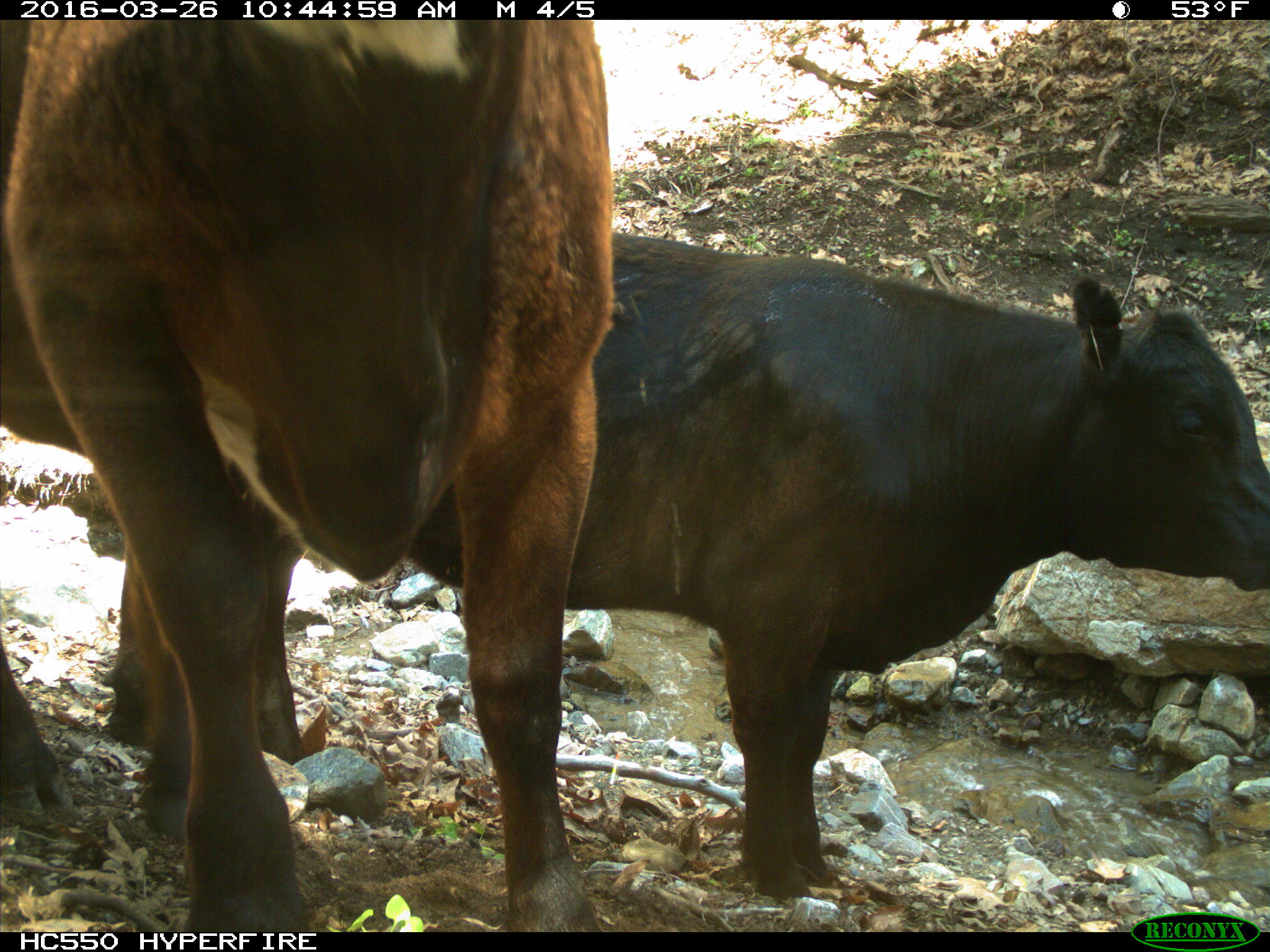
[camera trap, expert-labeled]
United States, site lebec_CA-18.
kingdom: Animalia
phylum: Chordata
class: Mammalia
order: Artiodactyla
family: Bovidae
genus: Bos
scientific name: Bos taurus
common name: domestic cow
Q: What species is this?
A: Bos taurus (domestic cow).